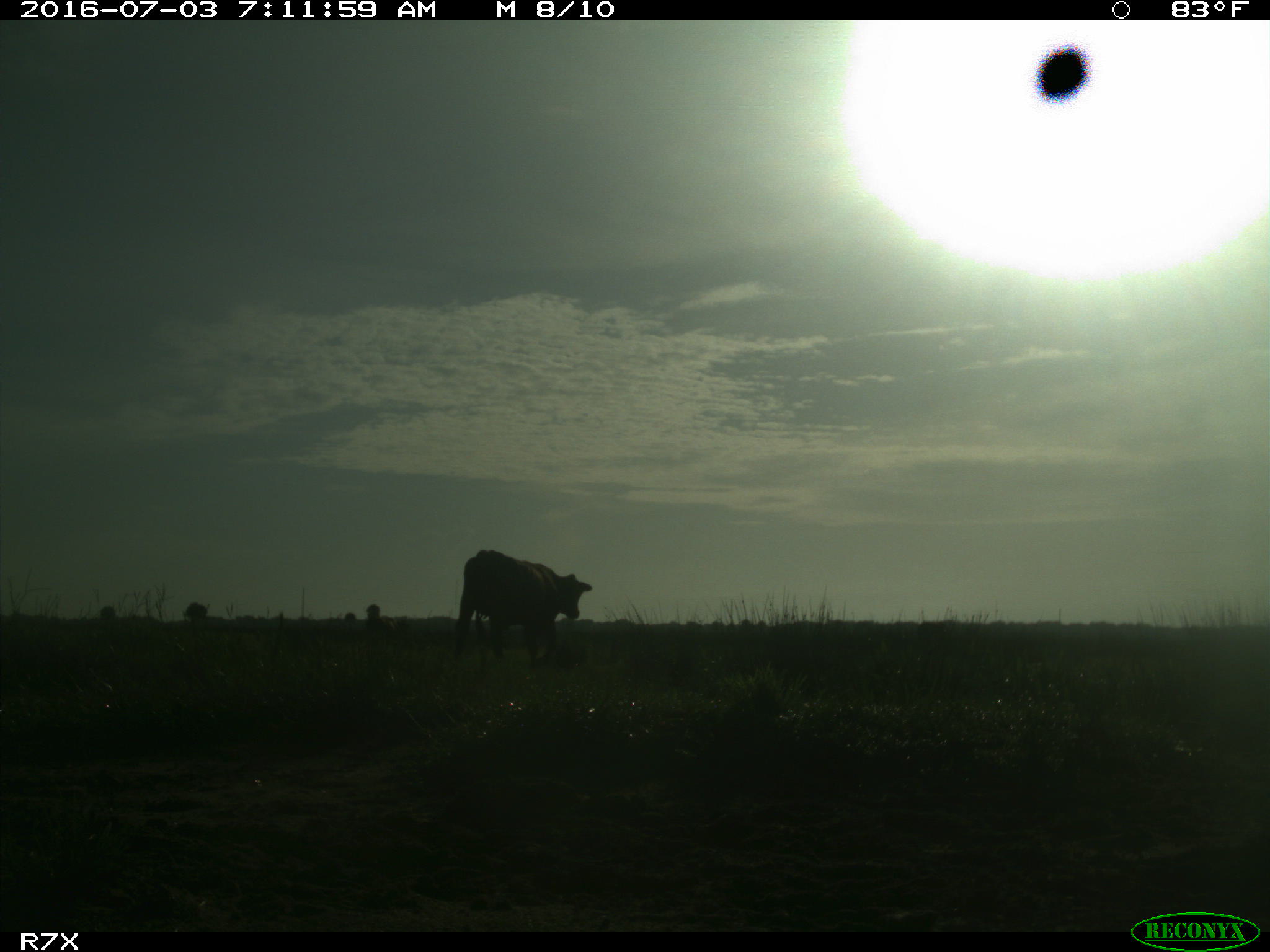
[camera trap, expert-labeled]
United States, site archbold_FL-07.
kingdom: Animalia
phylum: Chordata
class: Mammalia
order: Artiodactyla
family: Bovidae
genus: Bos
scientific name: Bos taurus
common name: domestic cow